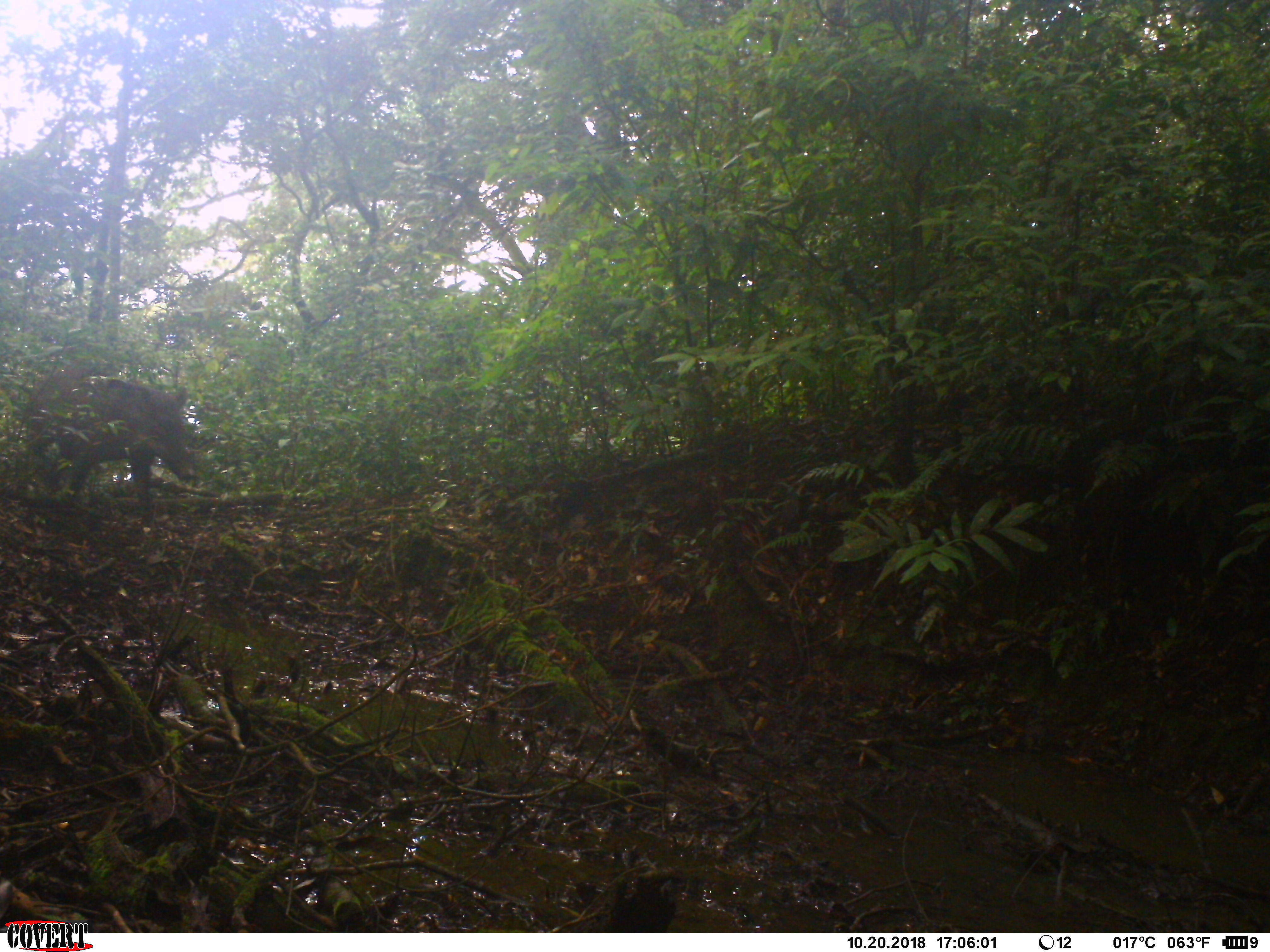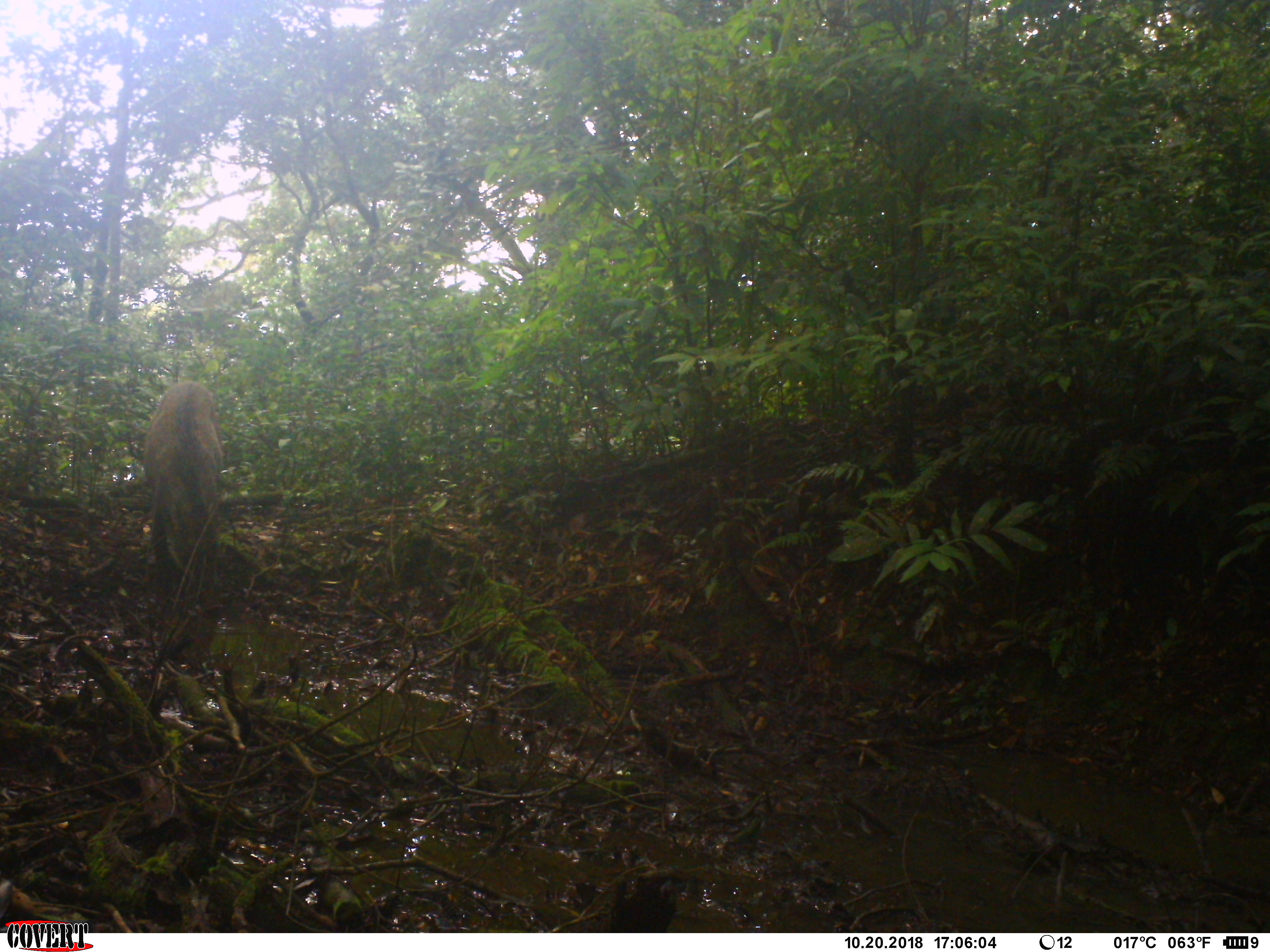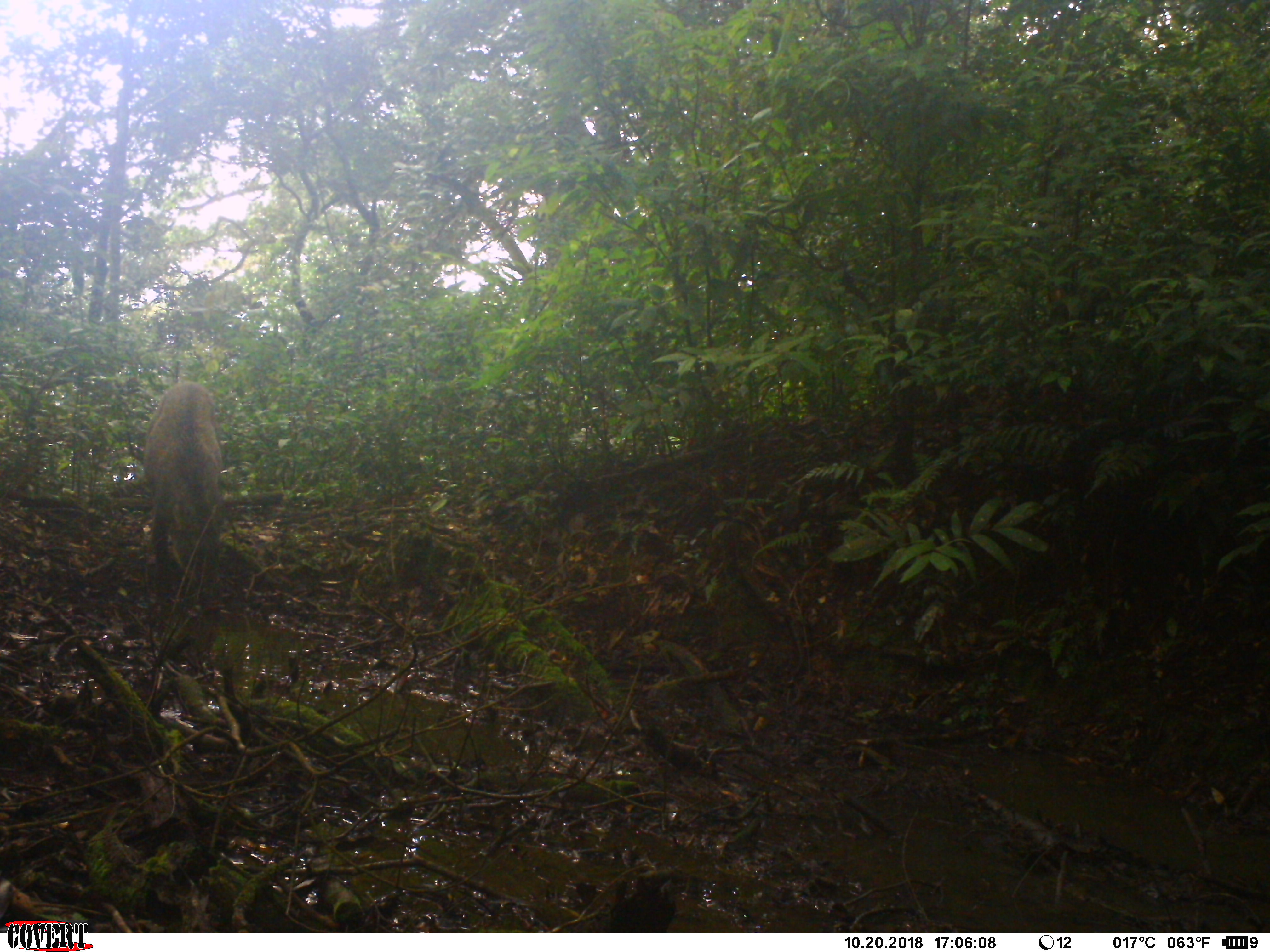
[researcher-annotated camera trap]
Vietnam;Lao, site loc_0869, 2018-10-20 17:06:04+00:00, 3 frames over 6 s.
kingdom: Animalia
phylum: Chordata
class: Mammalia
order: Artiodactyla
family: Suidae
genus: Sus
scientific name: Sus scrofa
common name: eurasian wild pig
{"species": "eurasian wild pig (Sus scrofa)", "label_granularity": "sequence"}